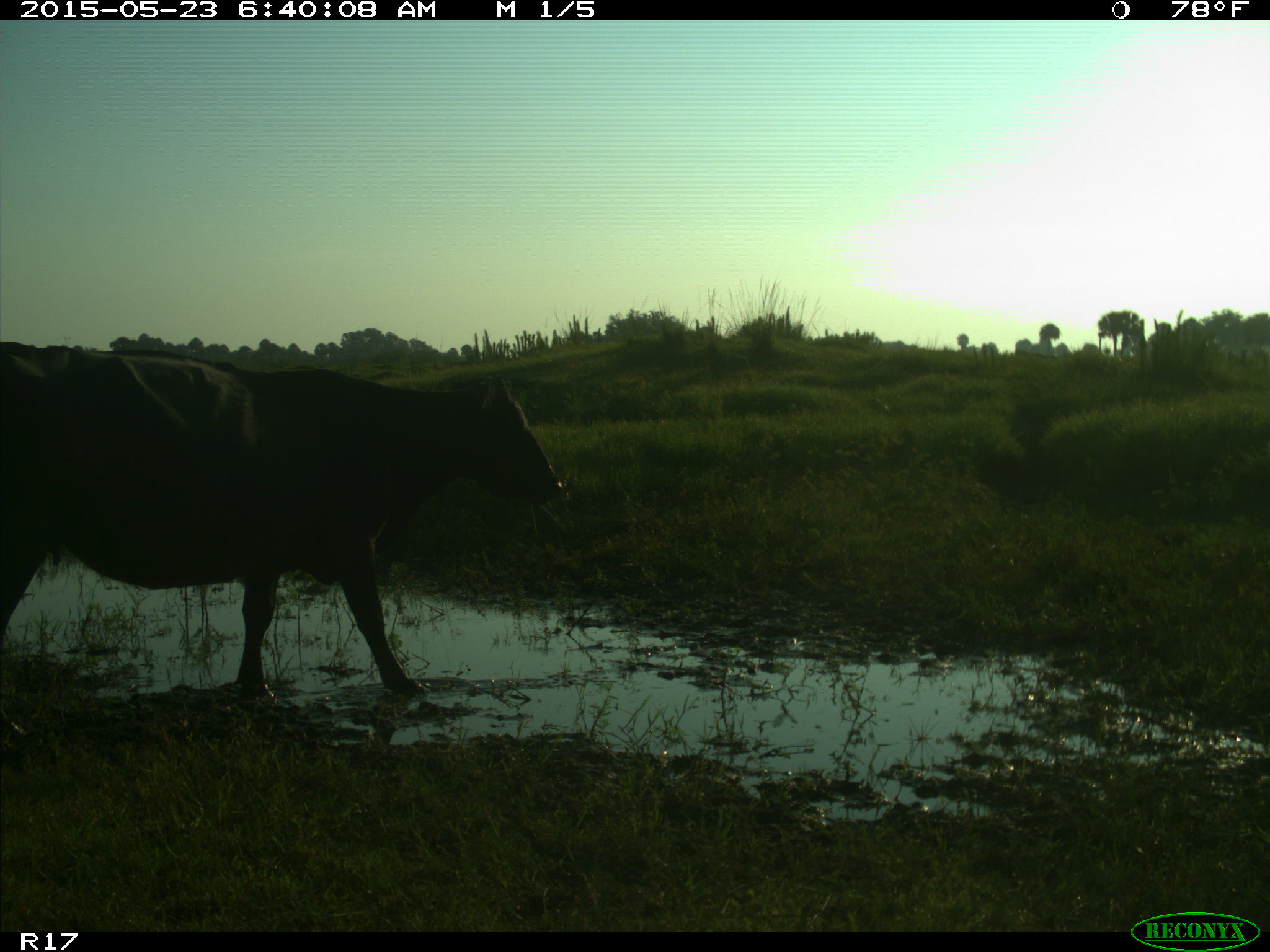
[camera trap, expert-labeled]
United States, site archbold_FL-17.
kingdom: Animalia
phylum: Chordata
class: Mammalia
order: Artiodactyla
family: Bovidae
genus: Bos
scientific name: Bos taurus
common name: domestic cow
Bos taurus (domestic cow).